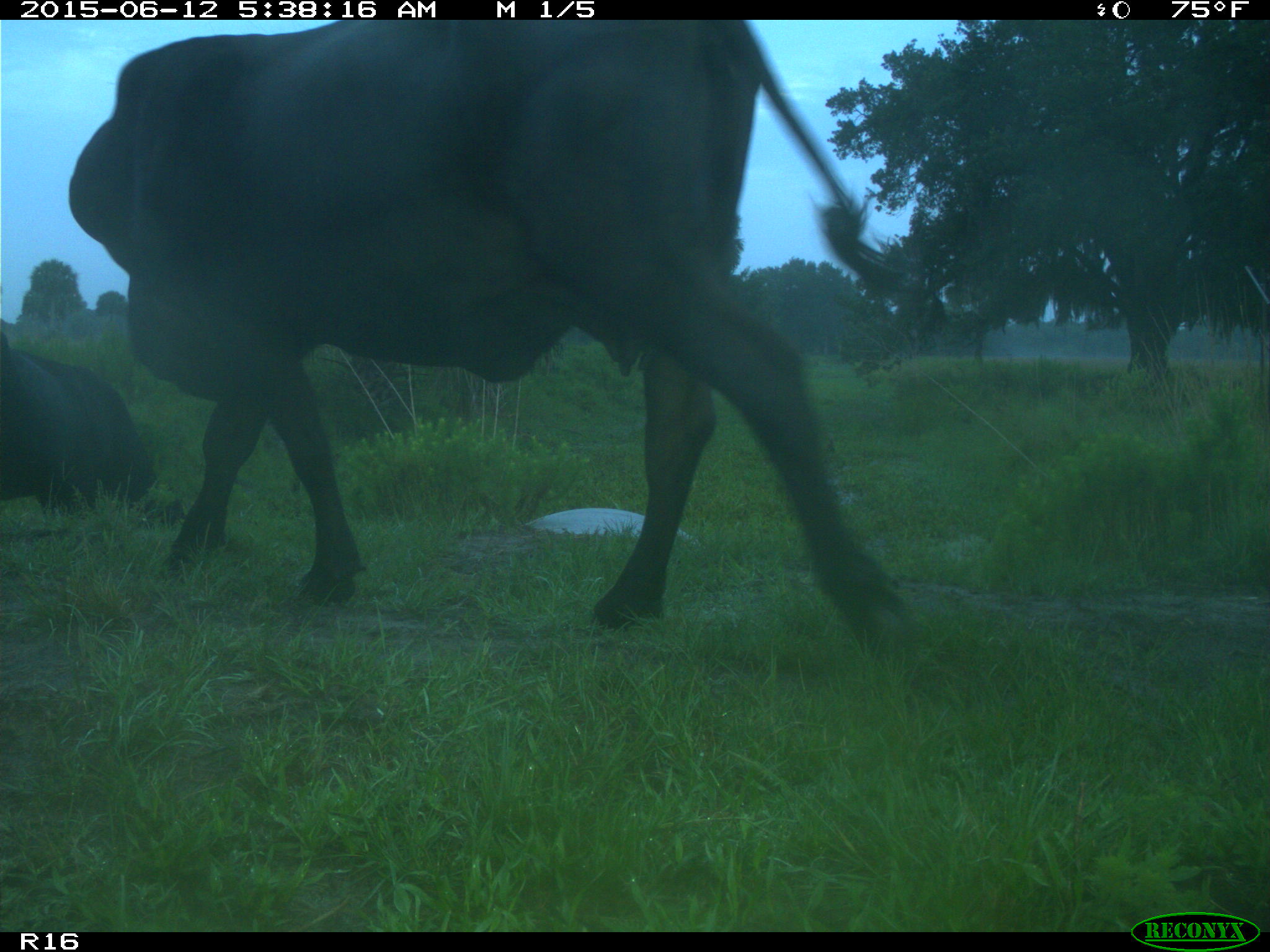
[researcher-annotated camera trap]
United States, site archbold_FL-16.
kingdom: Animalia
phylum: Chordata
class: Mammalia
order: Artiodactyla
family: Bovidae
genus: Bos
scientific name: Bos taurus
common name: domestic cow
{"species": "Bos taurus (domestic cow)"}